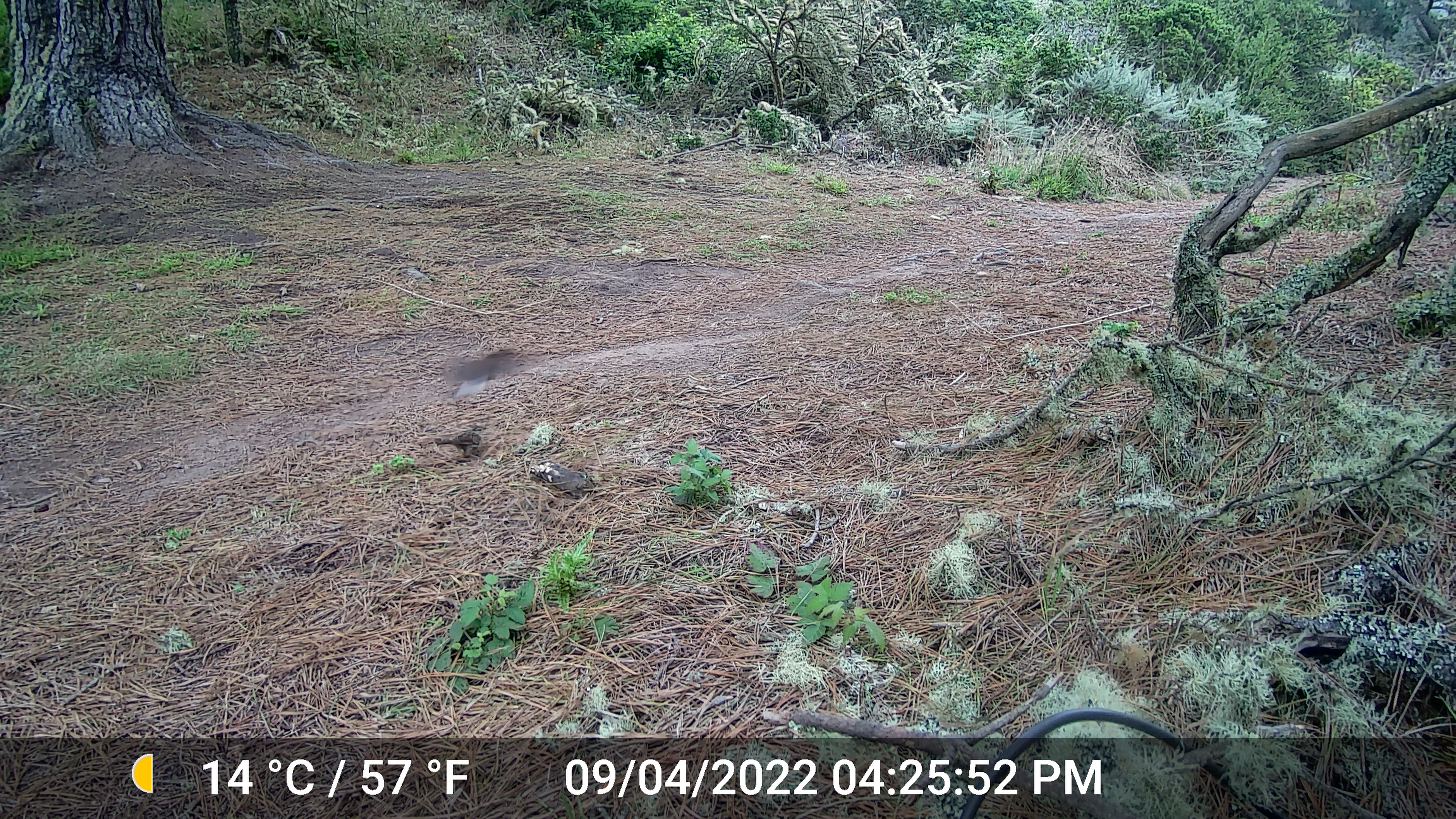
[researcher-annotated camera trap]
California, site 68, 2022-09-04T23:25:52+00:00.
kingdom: Animalia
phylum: Chordata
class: Aves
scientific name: Aves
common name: bird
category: unknown bird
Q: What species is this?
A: Unknown bird (bird) (Aves).